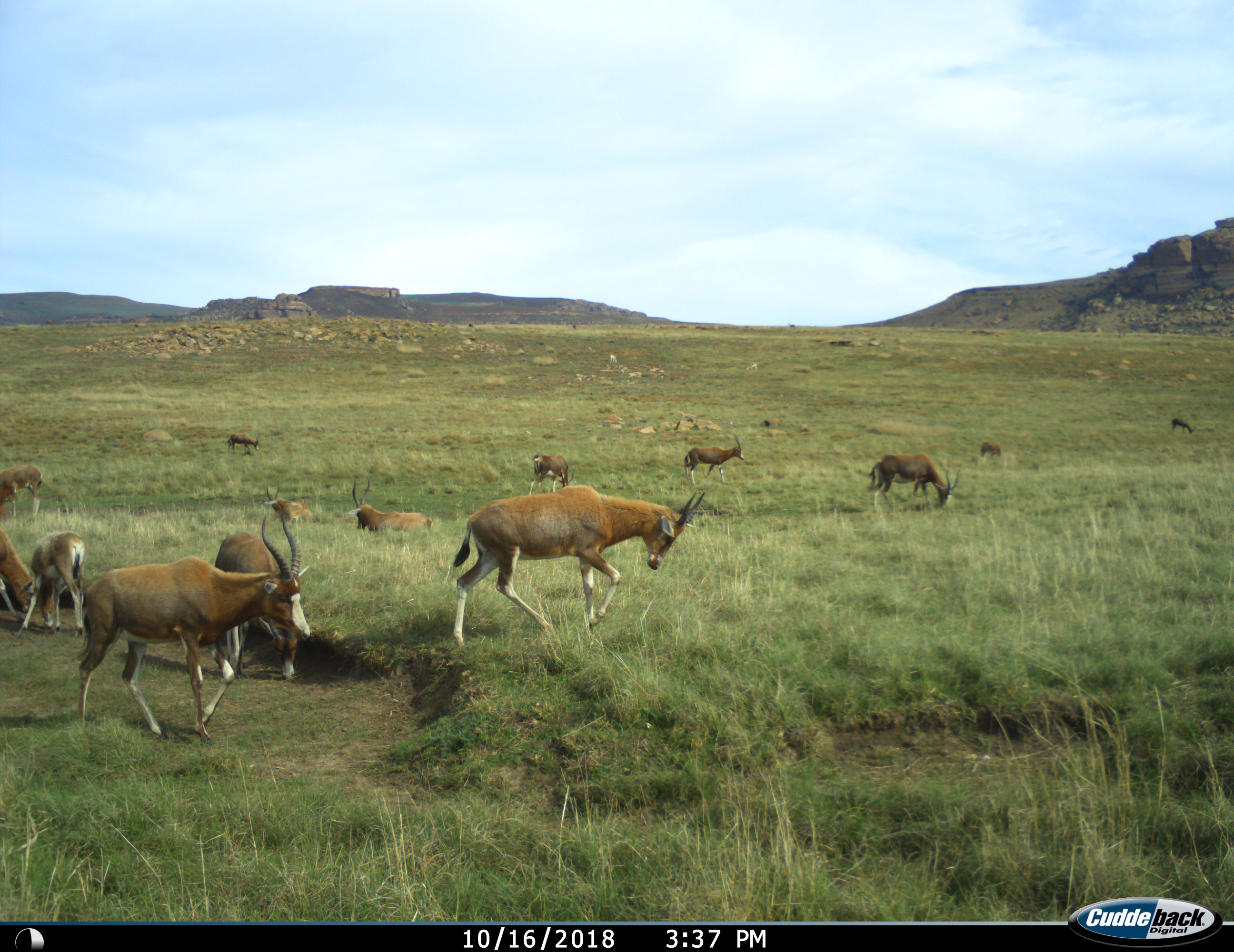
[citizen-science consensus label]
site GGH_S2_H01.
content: unidentified animal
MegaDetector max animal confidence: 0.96